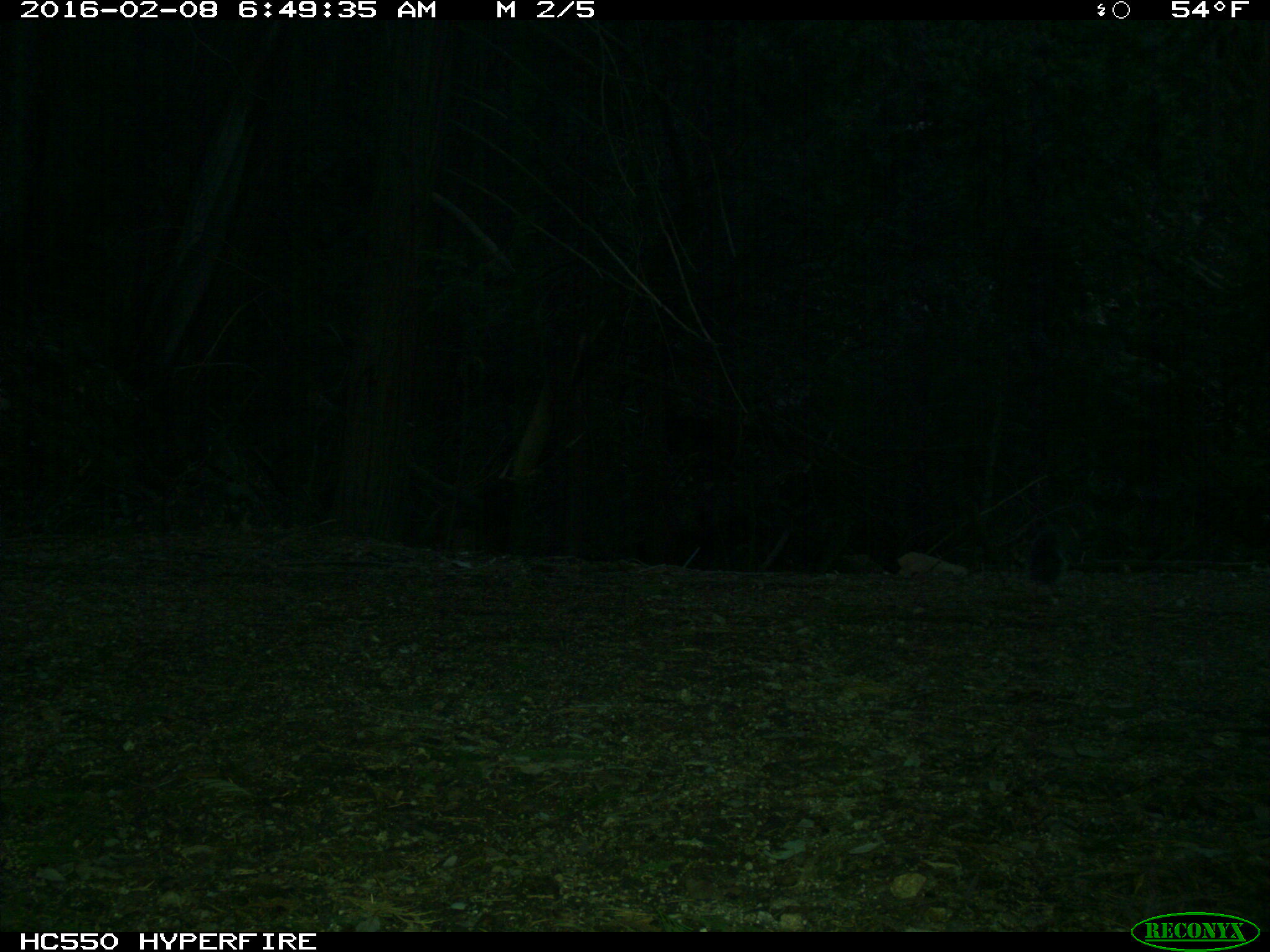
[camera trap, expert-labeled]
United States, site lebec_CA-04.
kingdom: Animalia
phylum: Chordata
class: Mammalia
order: Rodentia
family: Sciuridae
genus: Sciurus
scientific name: Sciurus carolinensis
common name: eastern gray squirrel